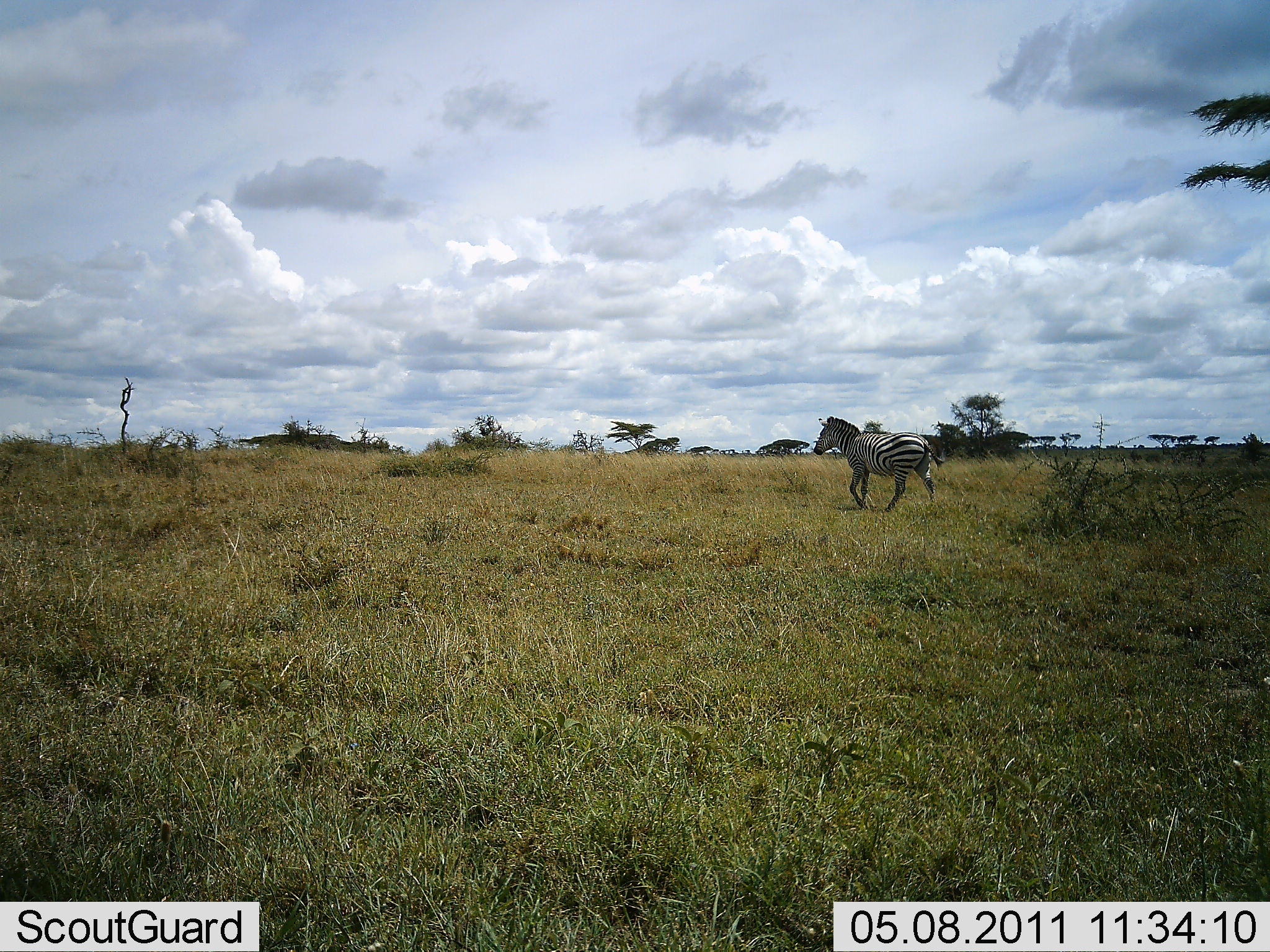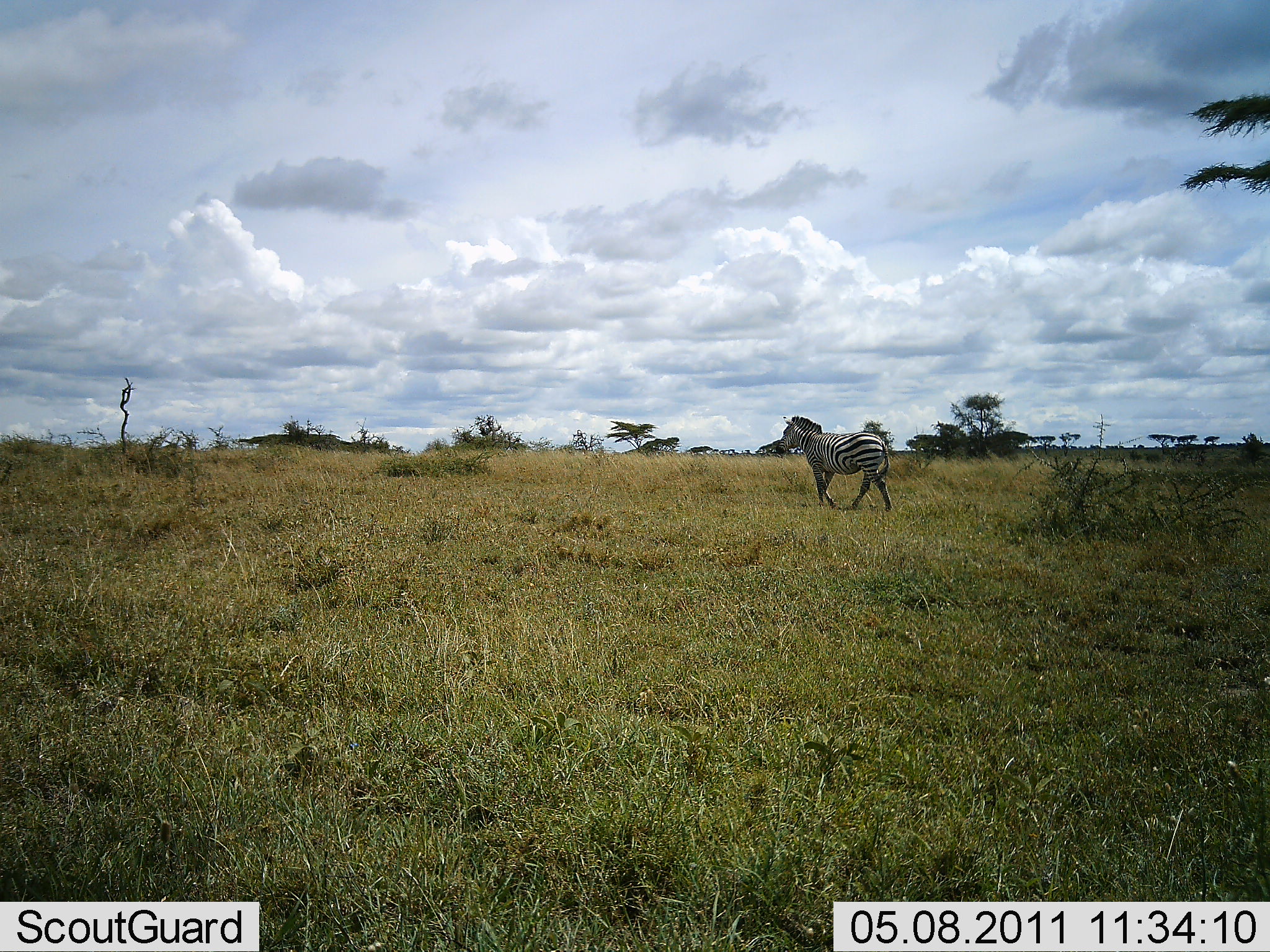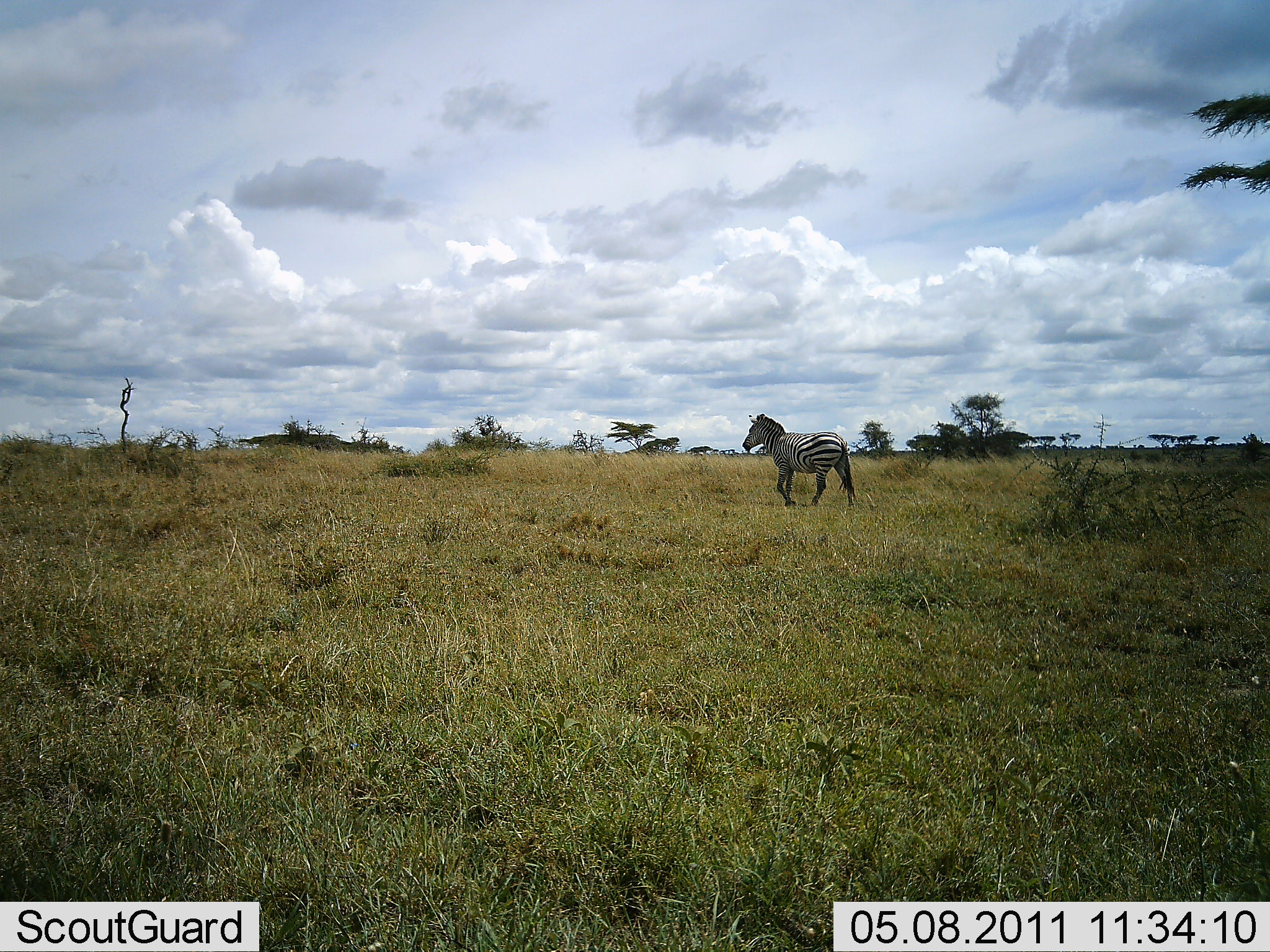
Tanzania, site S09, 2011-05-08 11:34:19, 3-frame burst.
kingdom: Animalia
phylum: Chordata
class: Mammalia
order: Perissodactyla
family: Equidae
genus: Equus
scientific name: Equus quagga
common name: plains zebra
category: zebra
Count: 1.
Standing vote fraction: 0%.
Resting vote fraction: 0%.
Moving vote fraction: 100%.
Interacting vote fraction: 0%.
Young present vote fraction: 0%.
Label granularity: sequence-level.